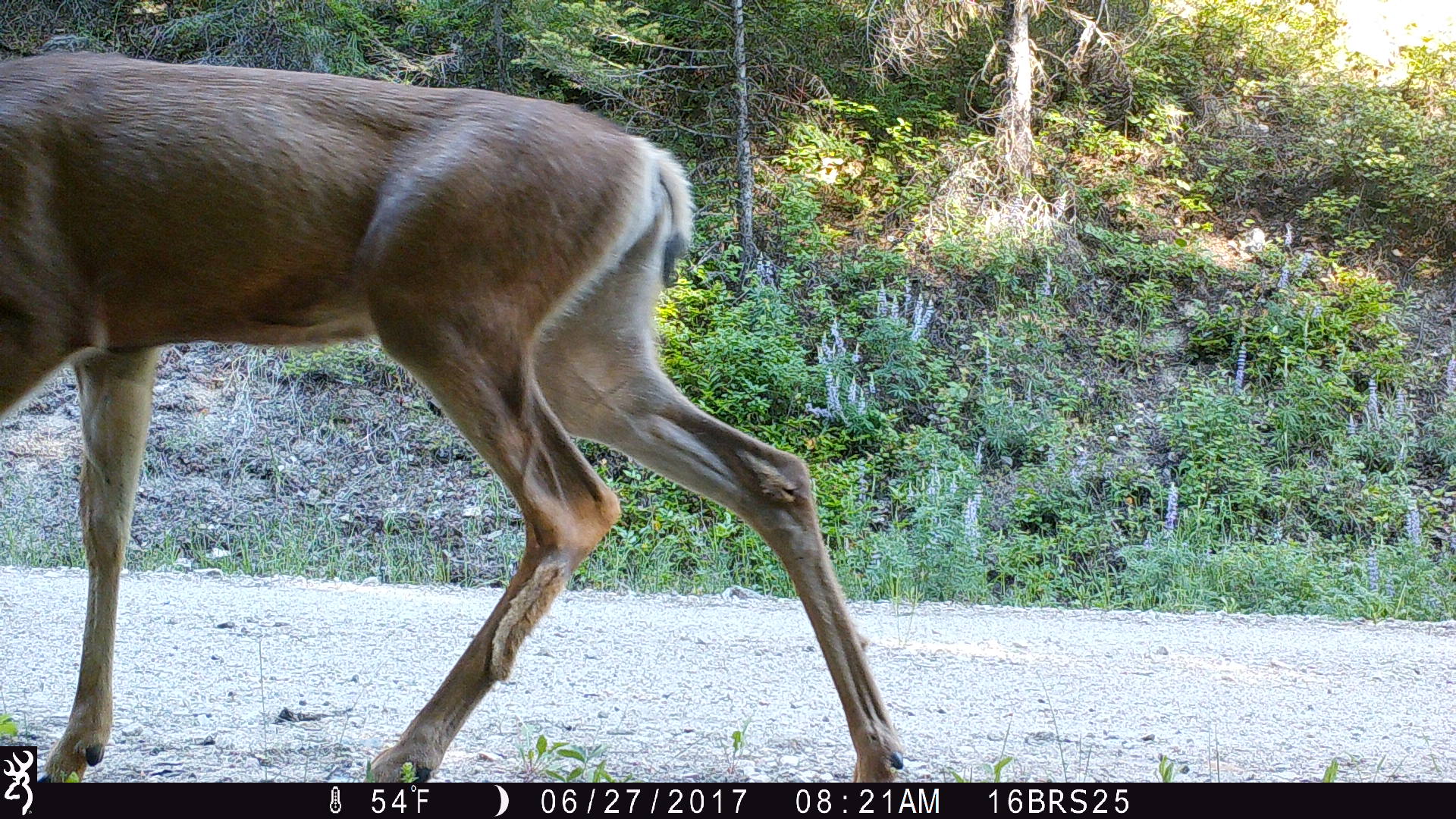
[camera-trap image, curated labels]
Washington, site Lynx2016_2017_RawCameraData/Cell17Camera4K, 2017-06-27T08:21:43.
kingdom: Animalia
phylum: Chordata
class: Mammalia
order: Artiodactyla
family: Cervidae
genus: Odocoileus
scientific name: Odocoileus hemionus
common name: mule deer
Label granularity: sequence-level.